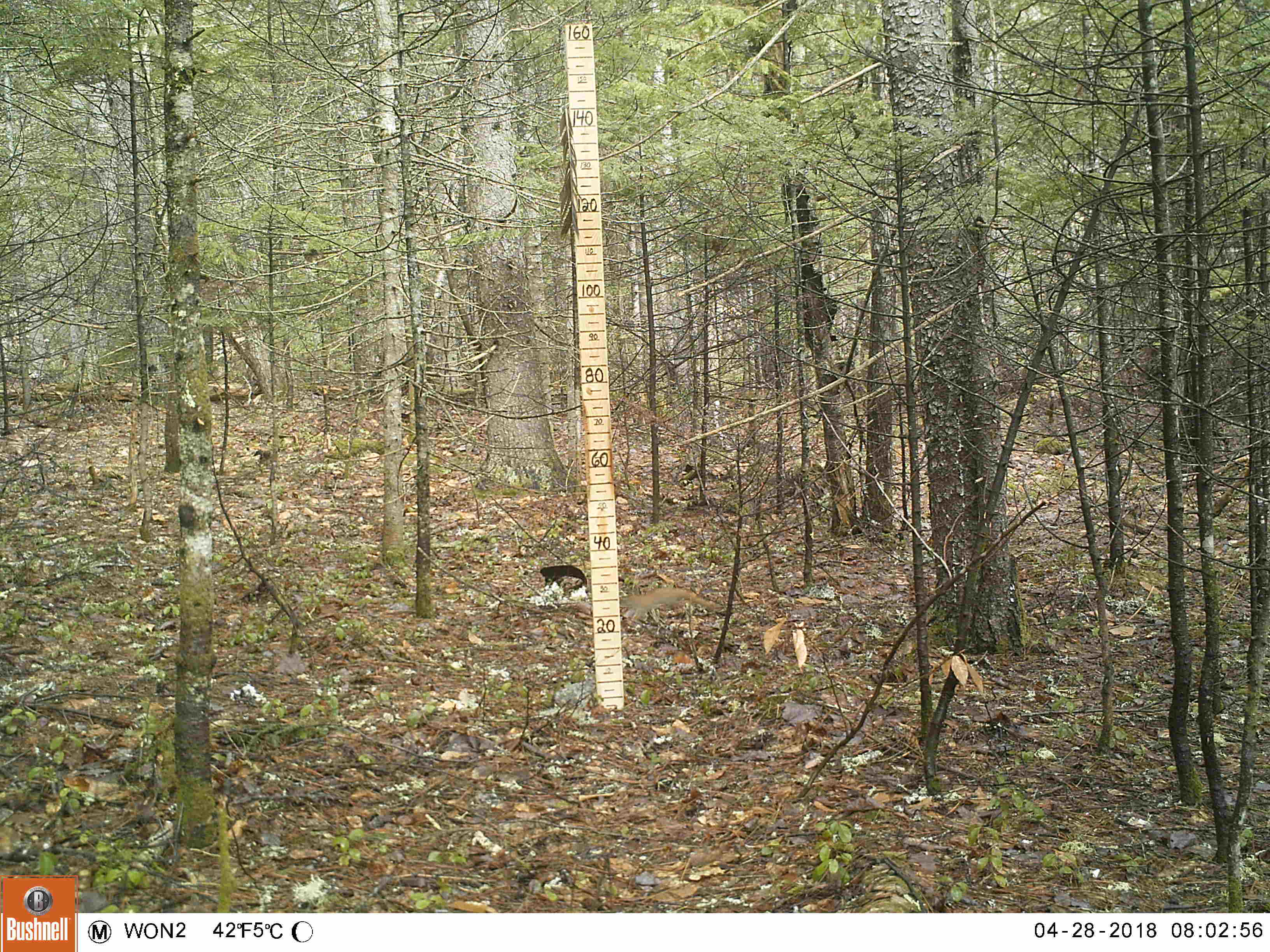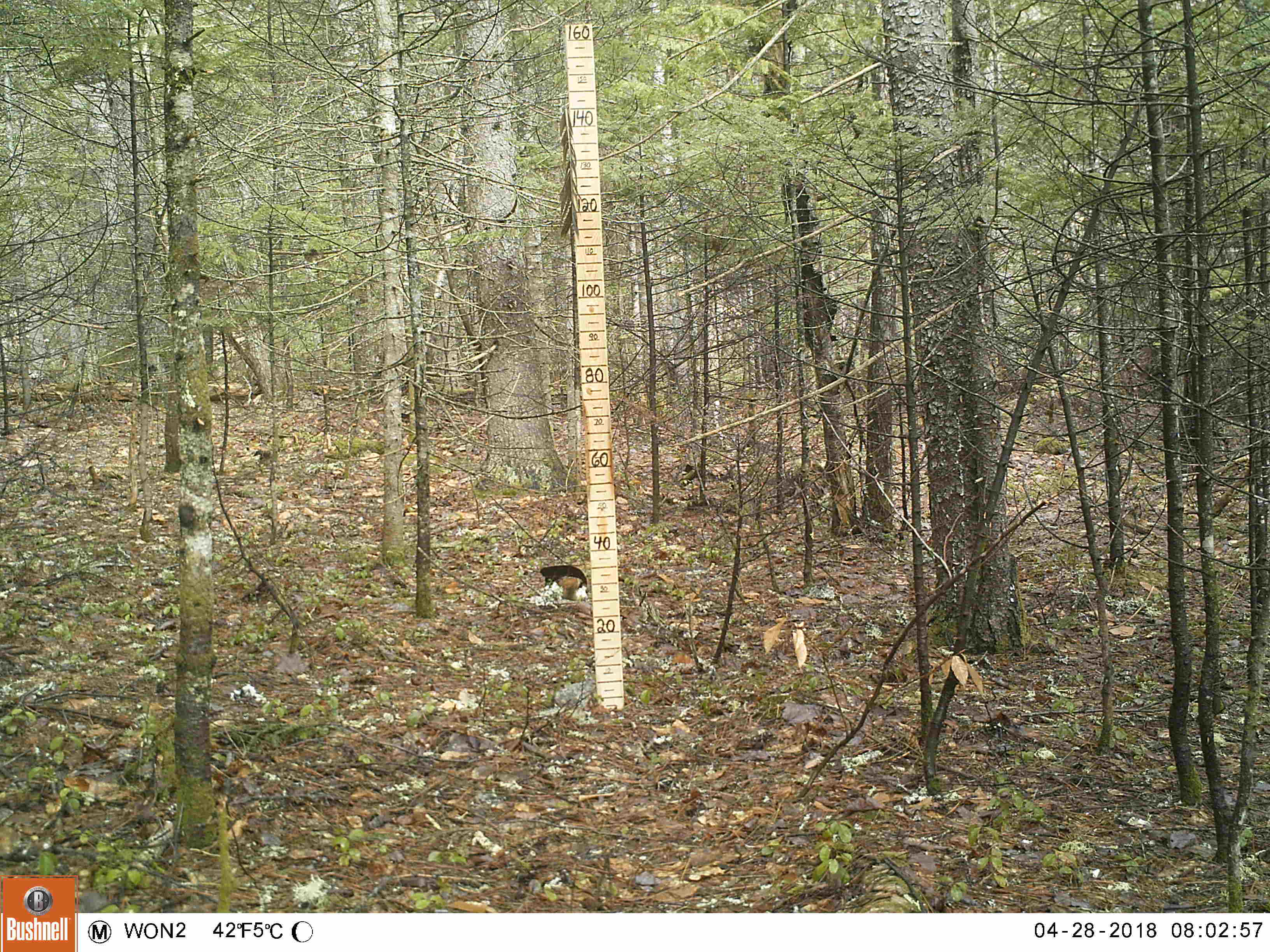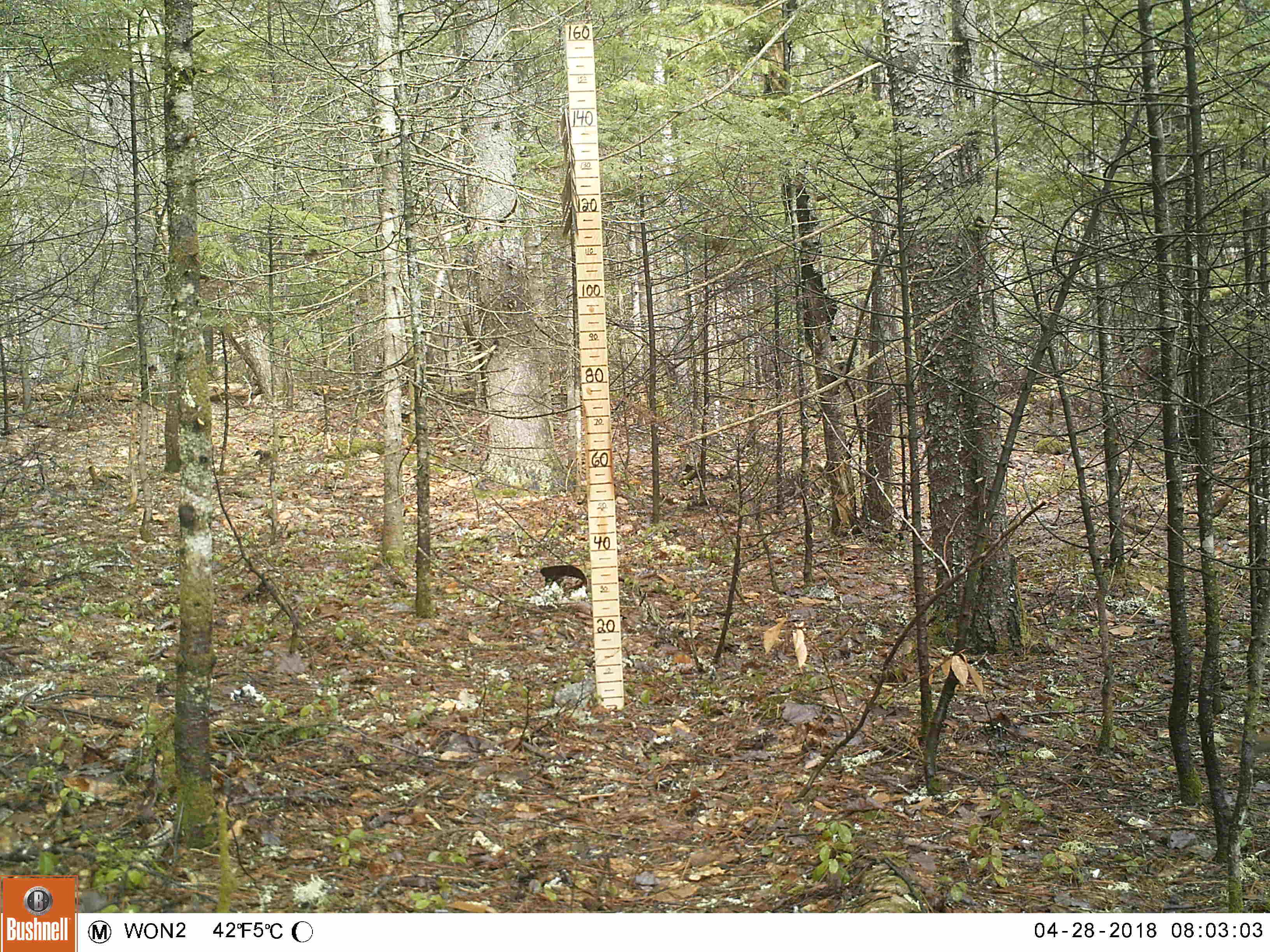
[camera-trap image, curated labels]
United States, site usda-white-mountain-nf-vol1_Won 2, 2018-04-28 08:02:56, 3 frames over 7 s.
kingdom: Animalia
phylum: Chordata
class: Mammalia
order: Rodentia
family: Sciuridae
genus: Tamiasciurus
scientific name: Tamiasciurus hudsonicus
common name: red squirrel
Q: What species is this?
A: Red squirrel (Tamiasciurus hudsonicus).